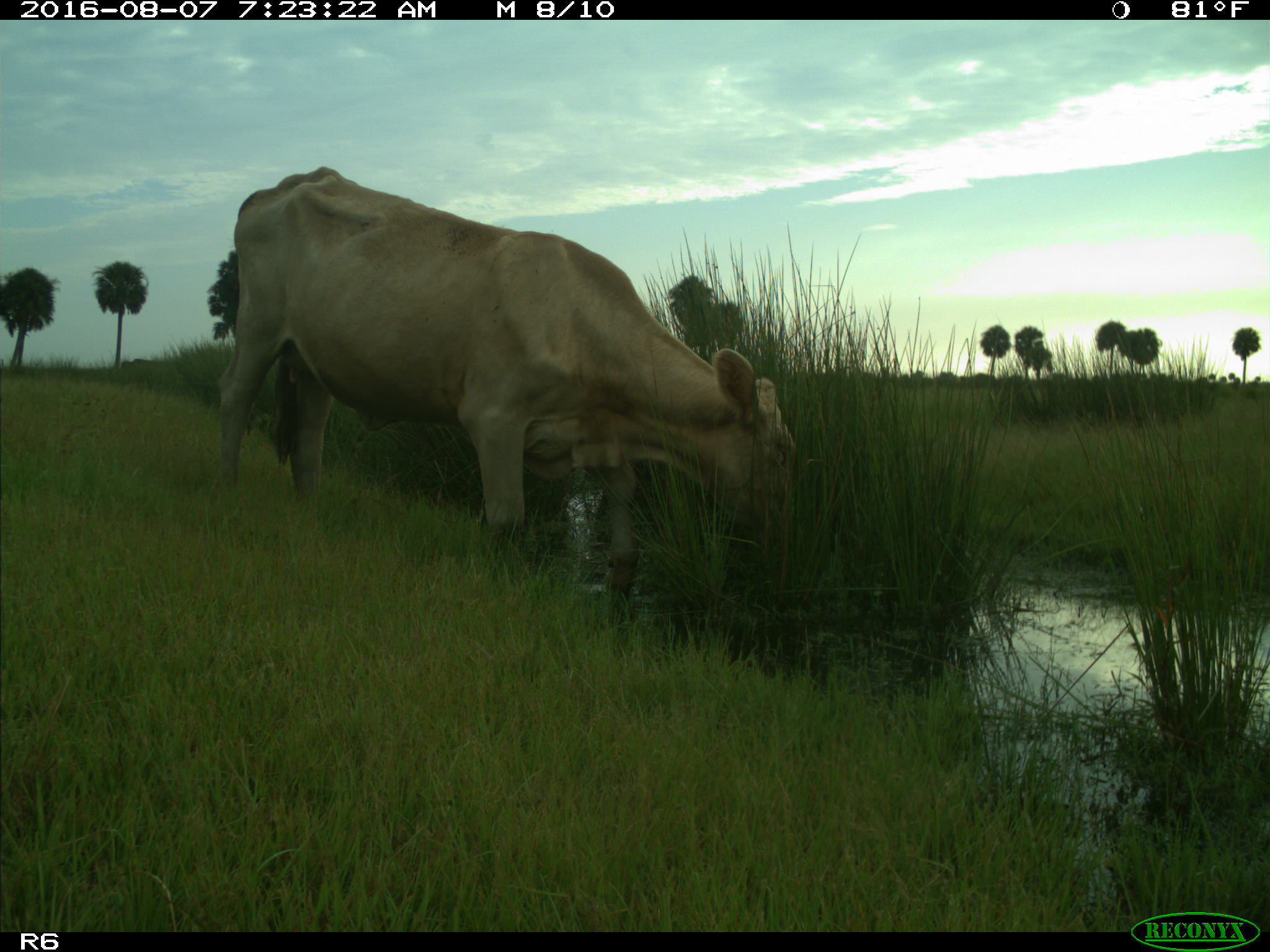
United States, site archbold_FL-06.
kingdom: Animalia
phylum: Chordata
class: Mammalia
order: Artiodactyla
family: Bovidae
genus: Bos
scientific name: Bos taurus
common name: domestic cow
Bos taurus (domestic cow).